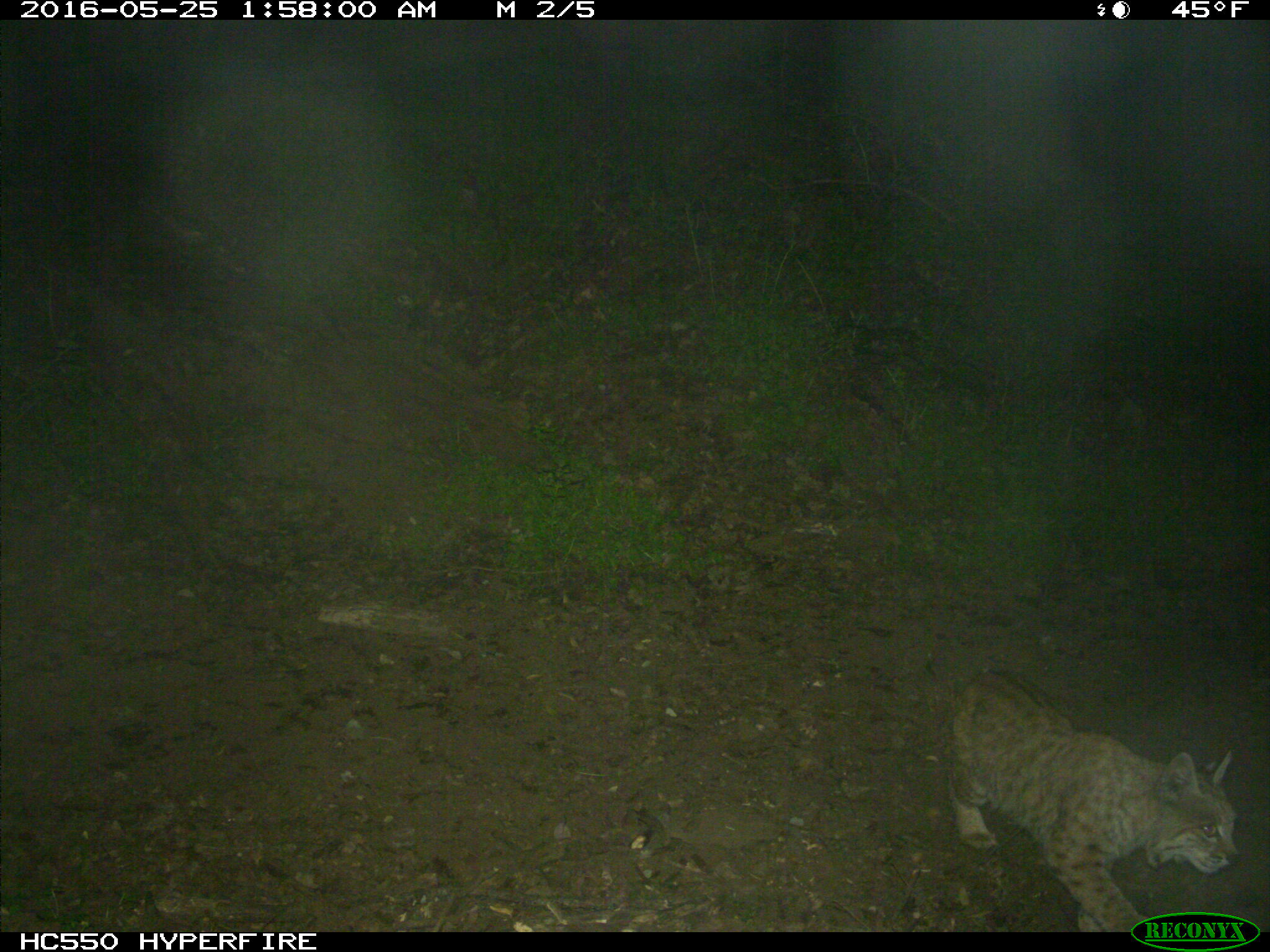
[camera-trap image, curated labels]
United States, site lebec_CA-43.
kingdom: Animalia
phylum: Chordata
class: Mammalia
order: Carnivora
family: Felidae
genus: Lynx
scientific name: Lynx rufus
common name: bobcat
Lynx rufus (bobcat).